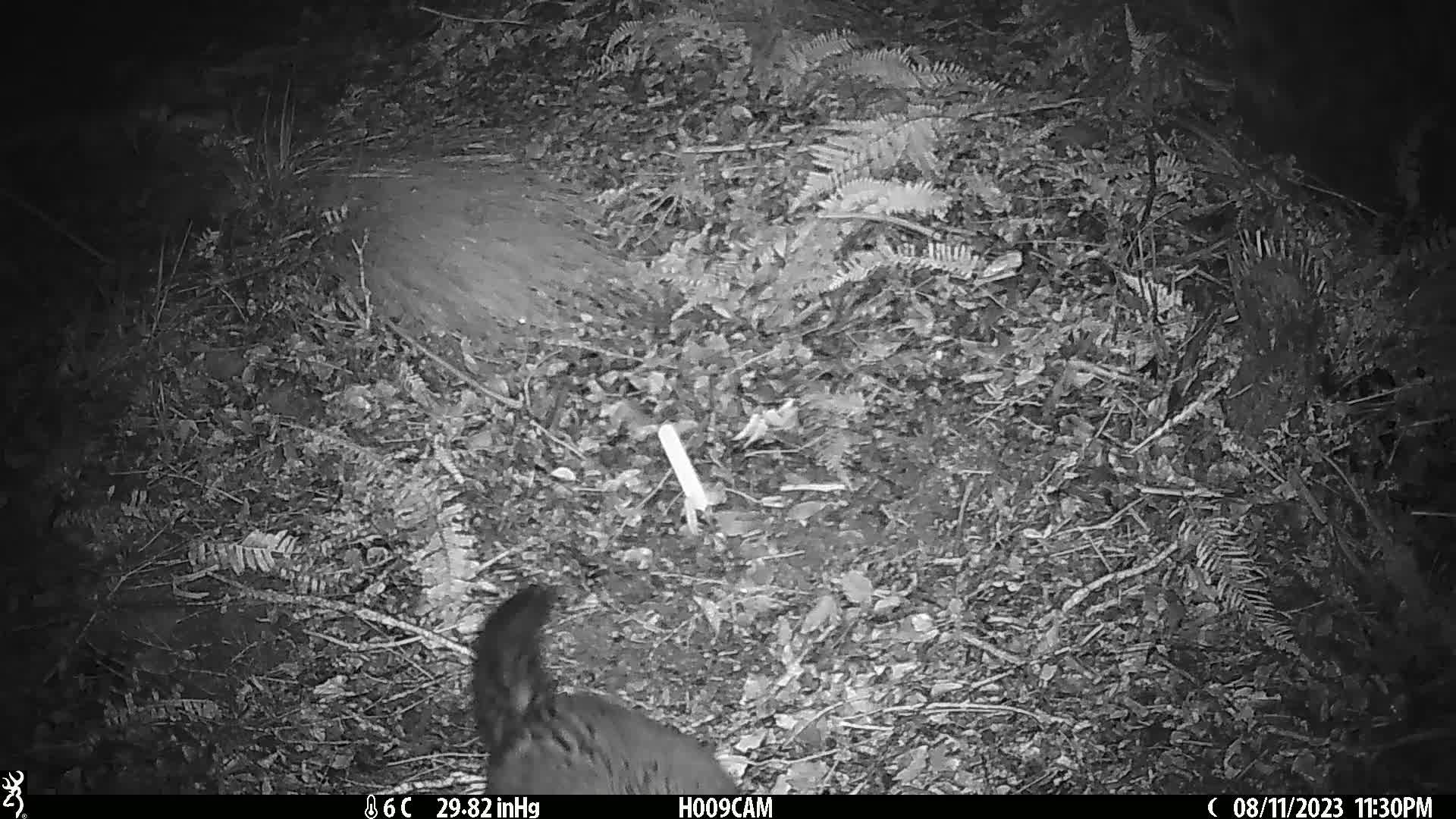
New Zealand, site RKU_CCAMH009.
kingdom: Animalia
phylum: Chordata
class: Mammalia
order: Diprotodontia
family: Phalangeridae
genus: Trichosurus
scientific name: Trichosurus vulpecula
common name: common brushtail possum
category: possum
Possum (common brushtail possum) (Trichosurus vulpecula).